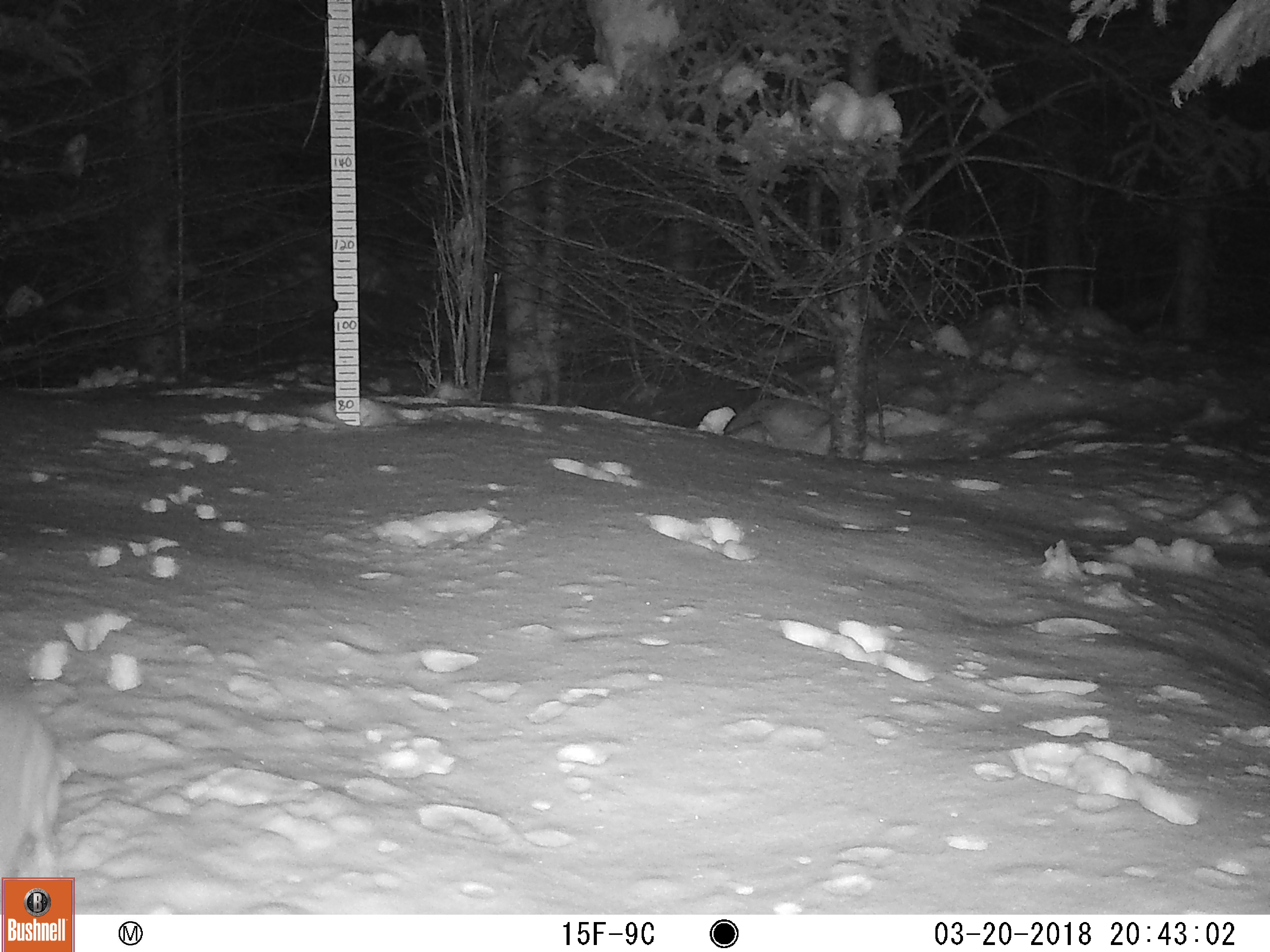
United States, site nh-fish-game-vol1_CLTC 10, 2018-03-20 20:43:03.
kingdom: Animalia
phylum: Chordata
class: Mammalia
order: Lagomorpha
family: Leporidae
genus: Lepus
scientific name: Lepus americanus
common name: snowshoe hare